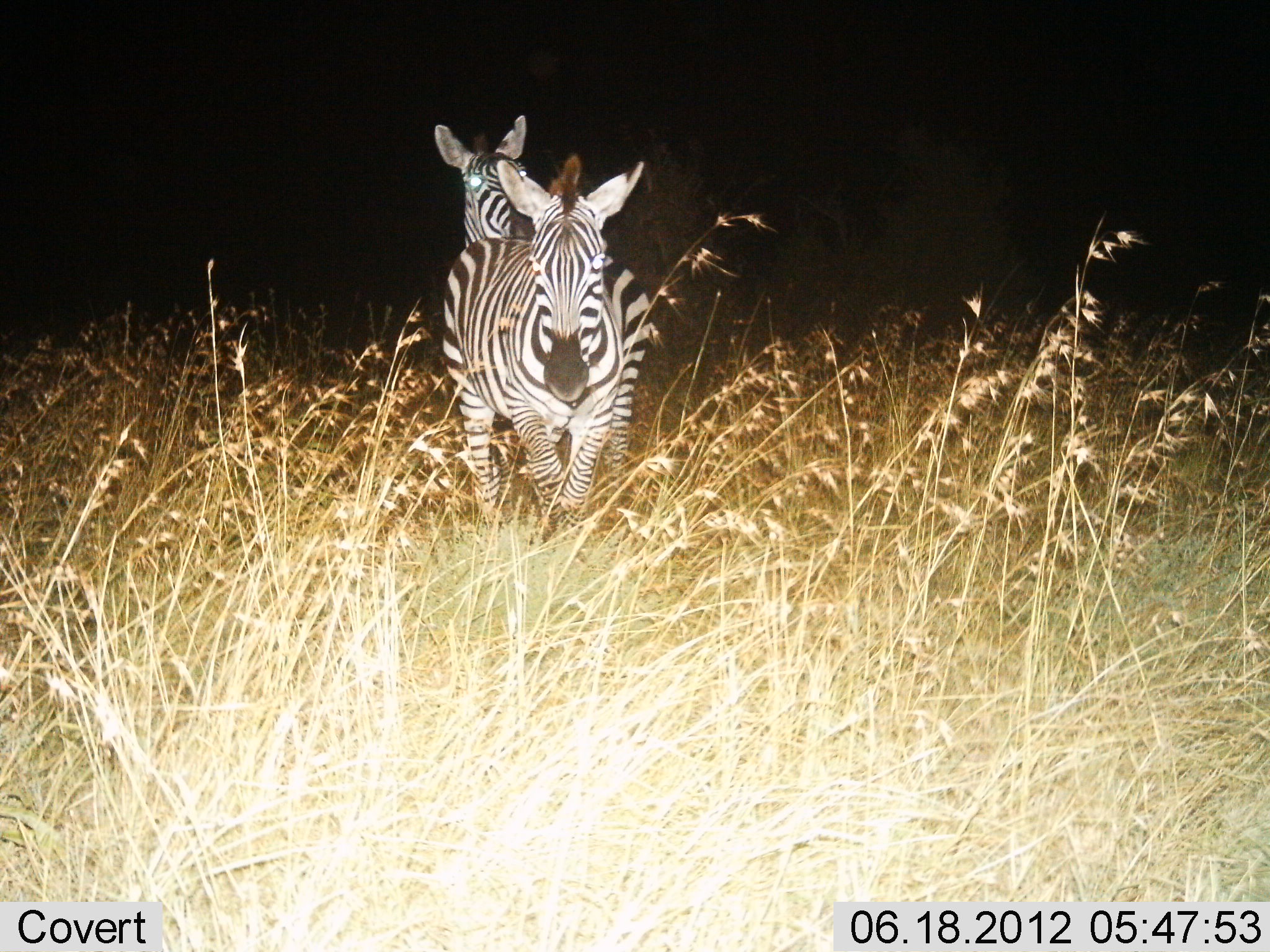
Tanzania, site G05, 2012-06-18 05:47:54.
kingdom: Animalia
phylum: Chordata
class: Mammalia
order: Perissodactyla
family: Equidae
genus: Equus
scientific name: Equus quagga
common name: plains zebra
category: zebra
Zebra (plains zebra) (Equus quagga), count 2. Behavior (volunteer vote fractions): standing 30%, resting 0%, moving 70%, interacting 0%. Young present (vote fraction): 0%. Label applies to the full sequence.